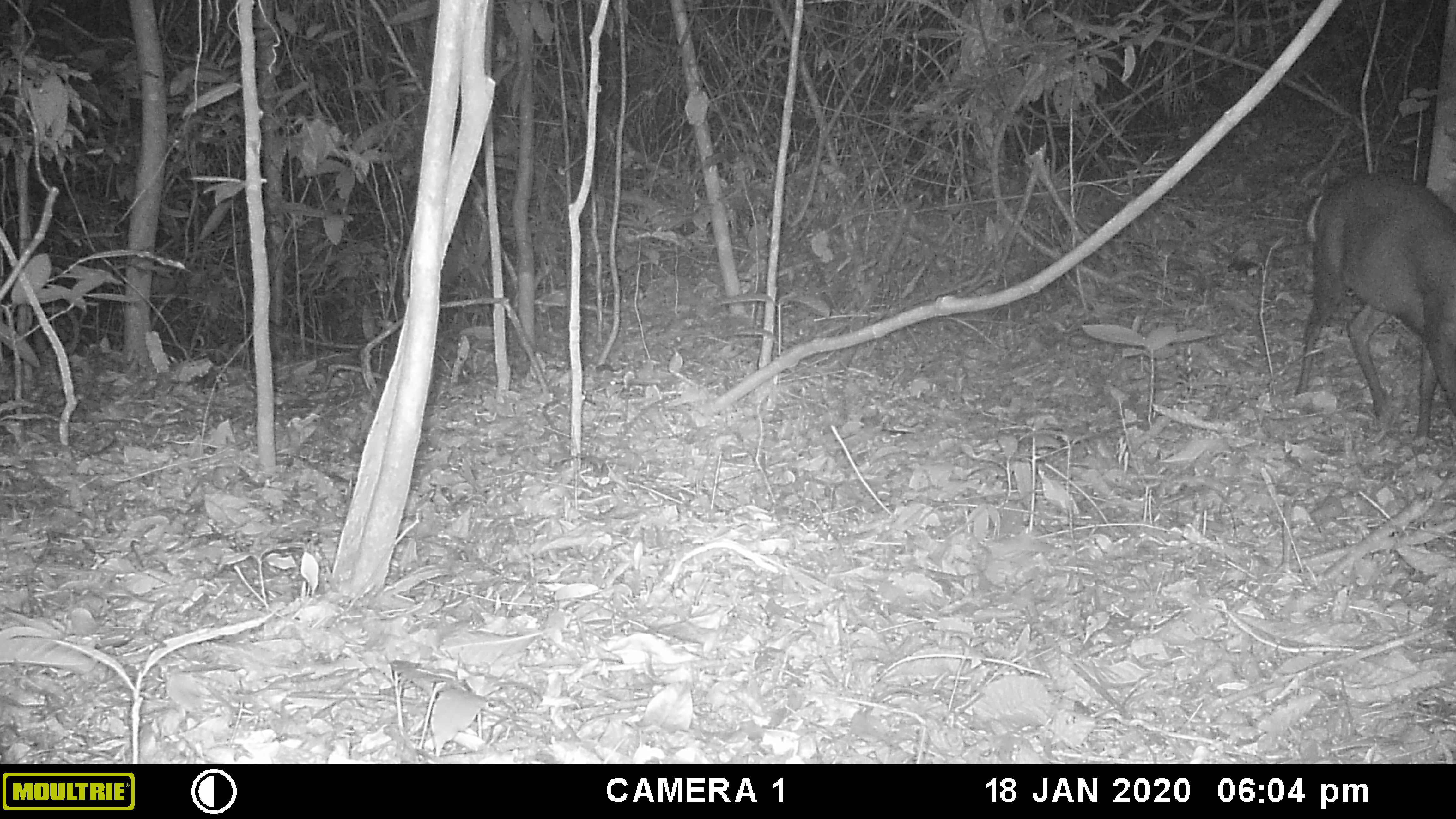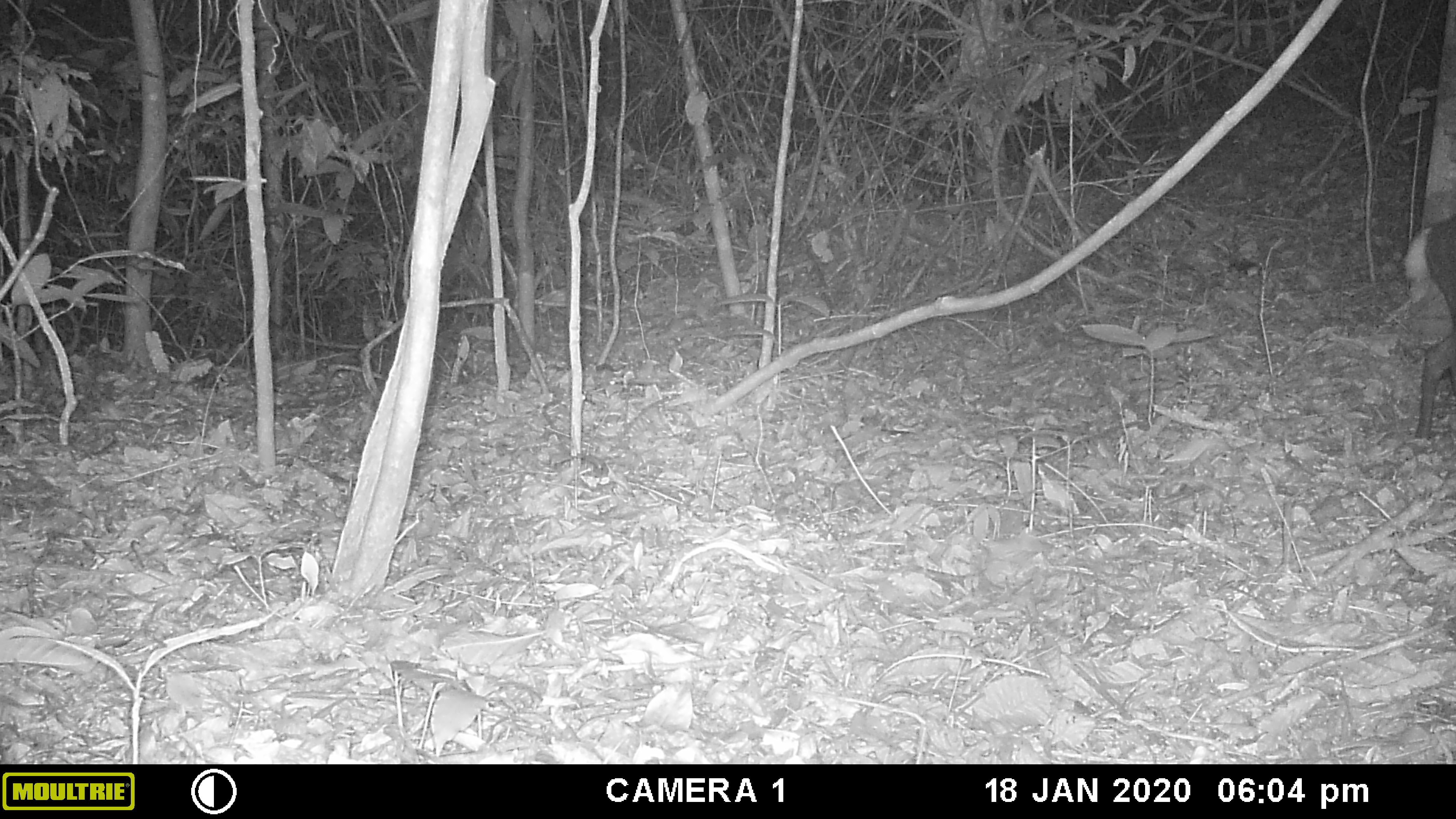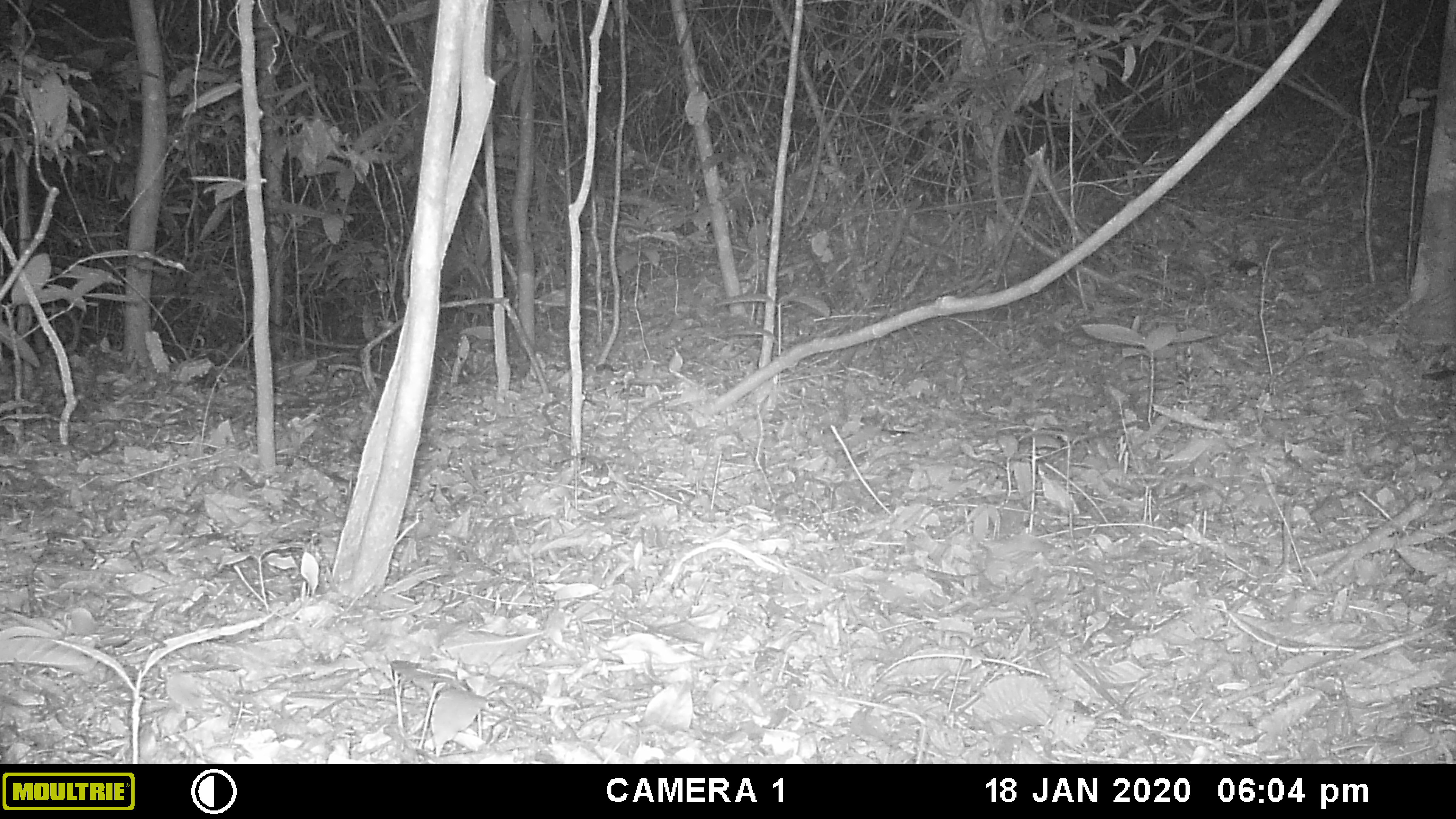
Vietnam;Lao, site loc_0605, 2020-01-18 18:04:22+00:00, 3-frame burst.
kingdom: Animalia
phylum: Chordata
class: Mammalia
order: Artiodactyla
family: Cervidae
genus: Muntiacus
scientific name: Muntiacus rooseveltorum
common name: roosevelt's muntjac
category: roosevelts muntjac group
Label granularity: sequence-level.